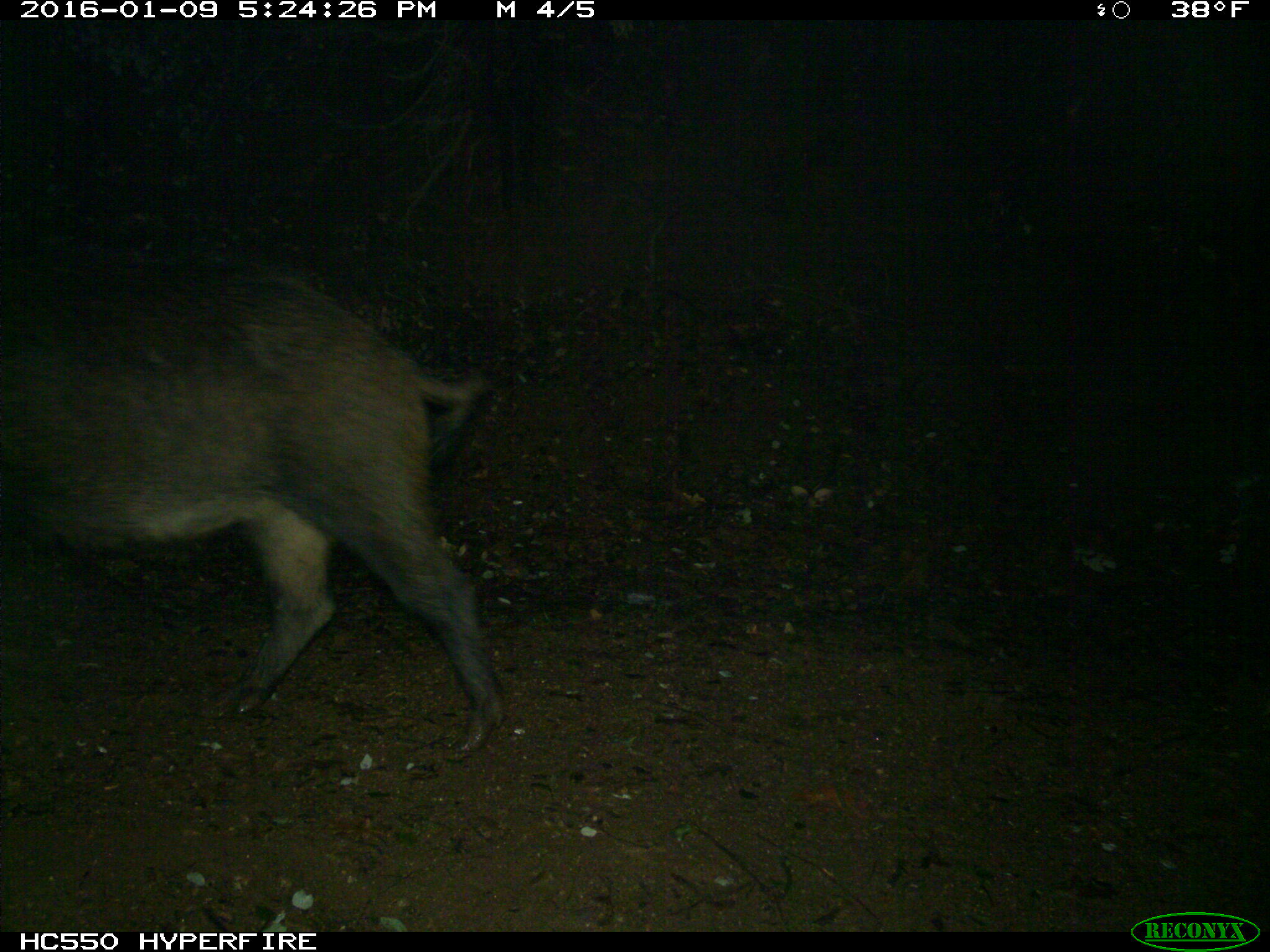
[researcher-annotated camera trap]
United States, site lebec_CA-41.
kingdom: Animalia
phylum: Chordata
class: Mammalia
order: Artiodactyla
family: Suidae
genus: Sus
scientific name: Sus scrofa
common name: wild boar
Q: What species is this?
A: Sus scrofa (wild boar).